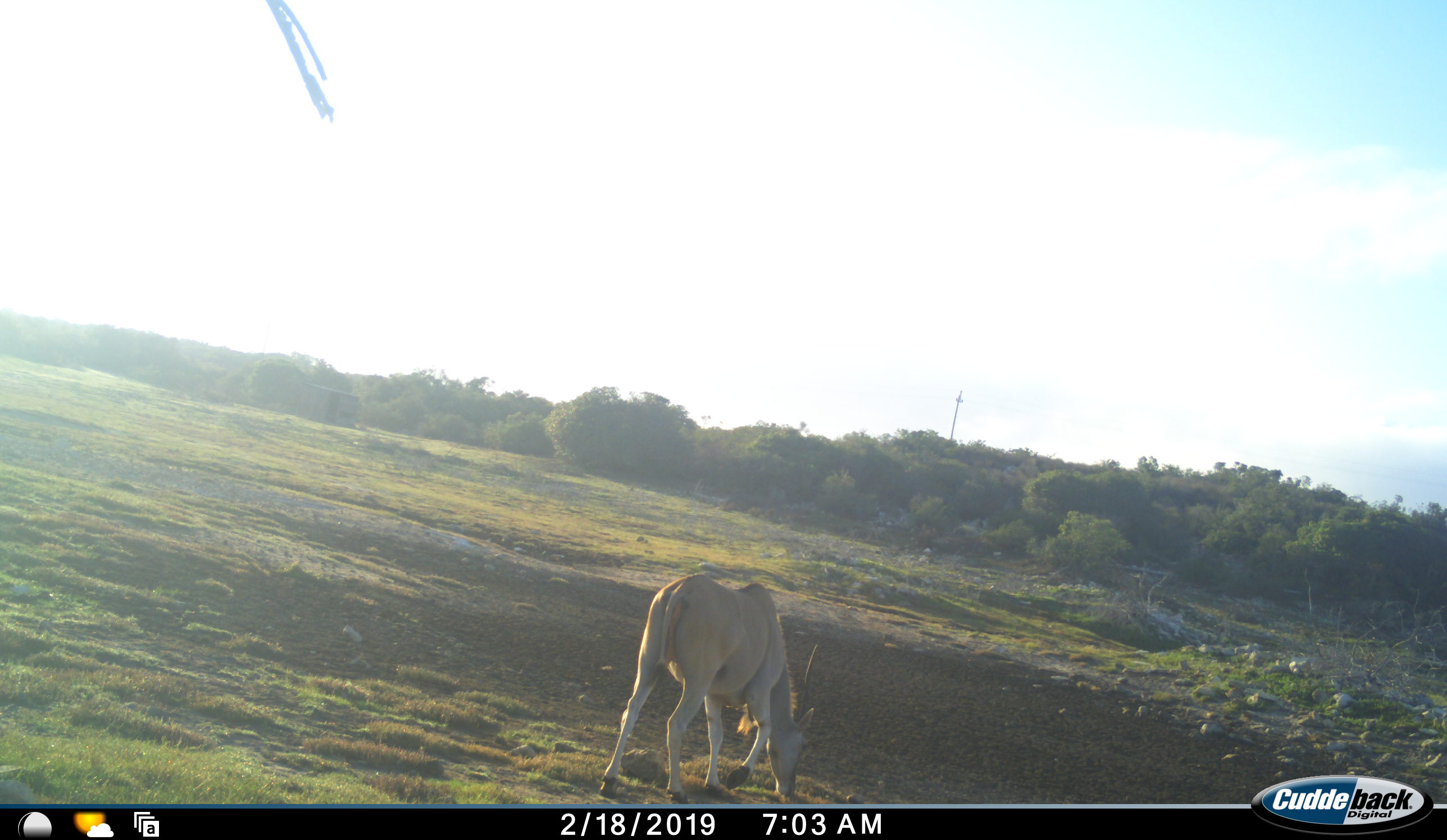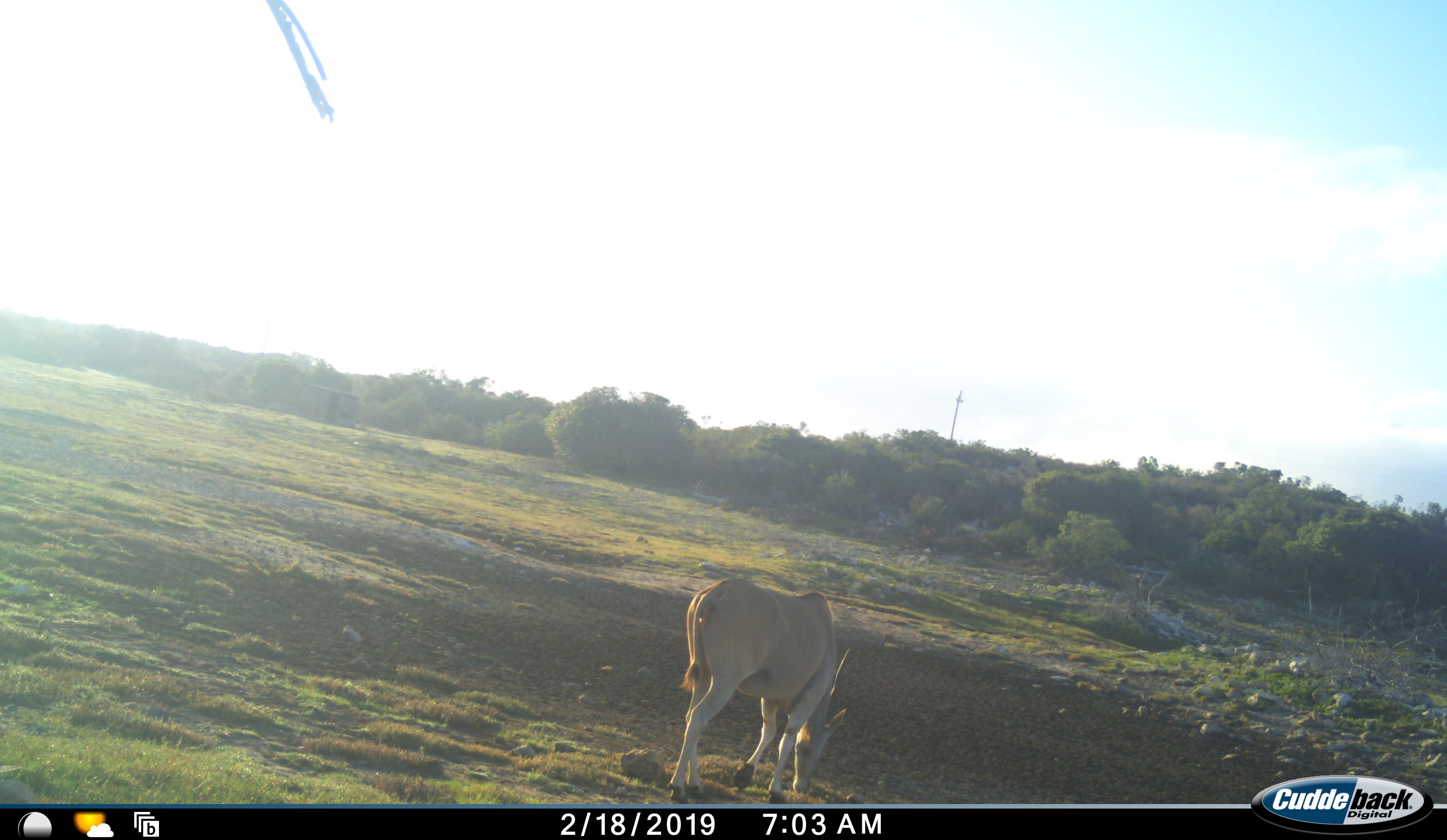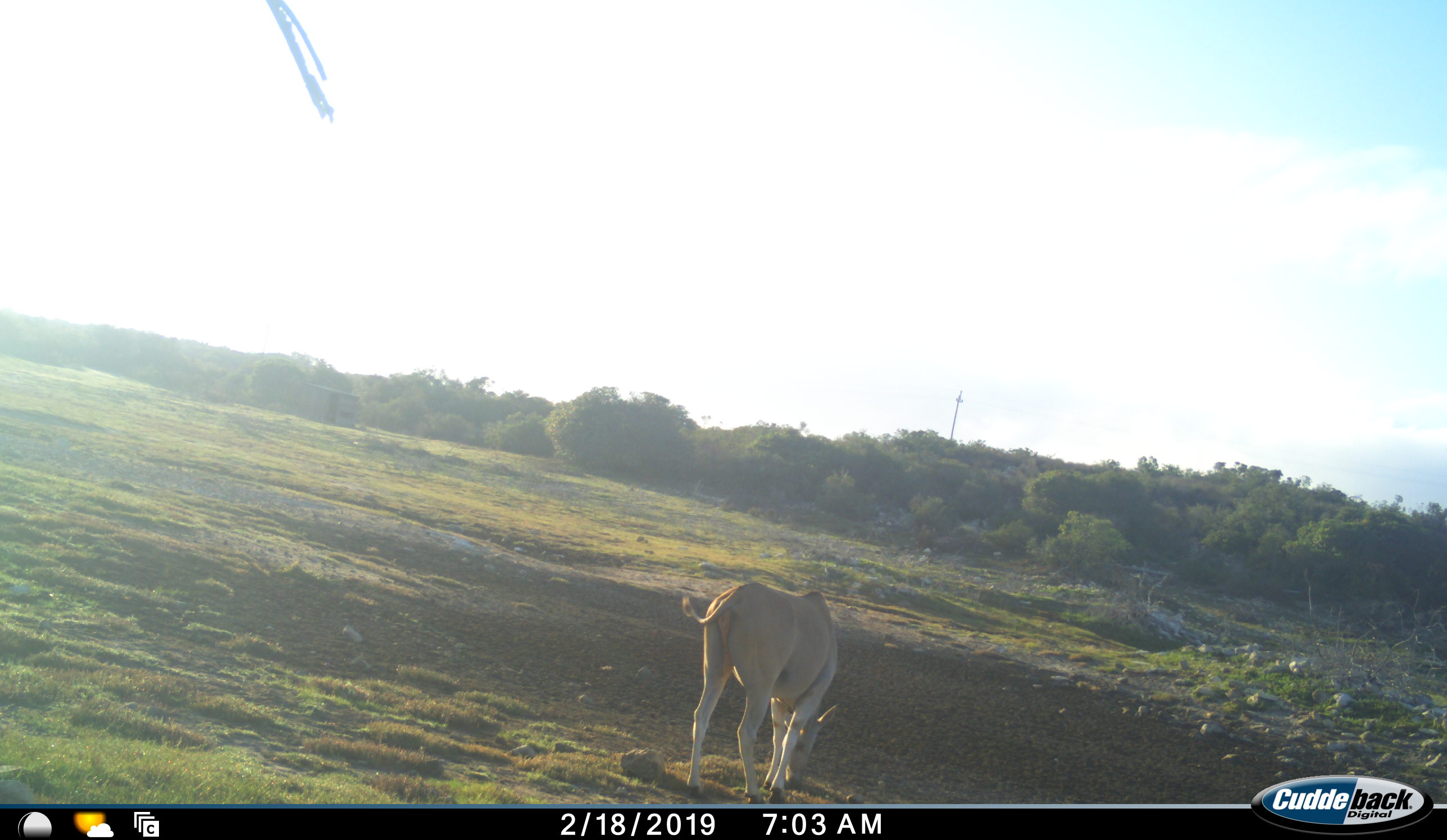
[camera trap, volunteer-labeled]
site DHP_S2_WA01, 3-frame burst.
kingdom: Animalia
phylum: Chordata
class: Mammalia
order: Artiodactyla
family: Bovidae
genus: Tragelaphus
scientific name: Tragelaphus oryx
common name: eland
Eland (Tragelaphus oryx), count 1. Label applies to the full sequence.